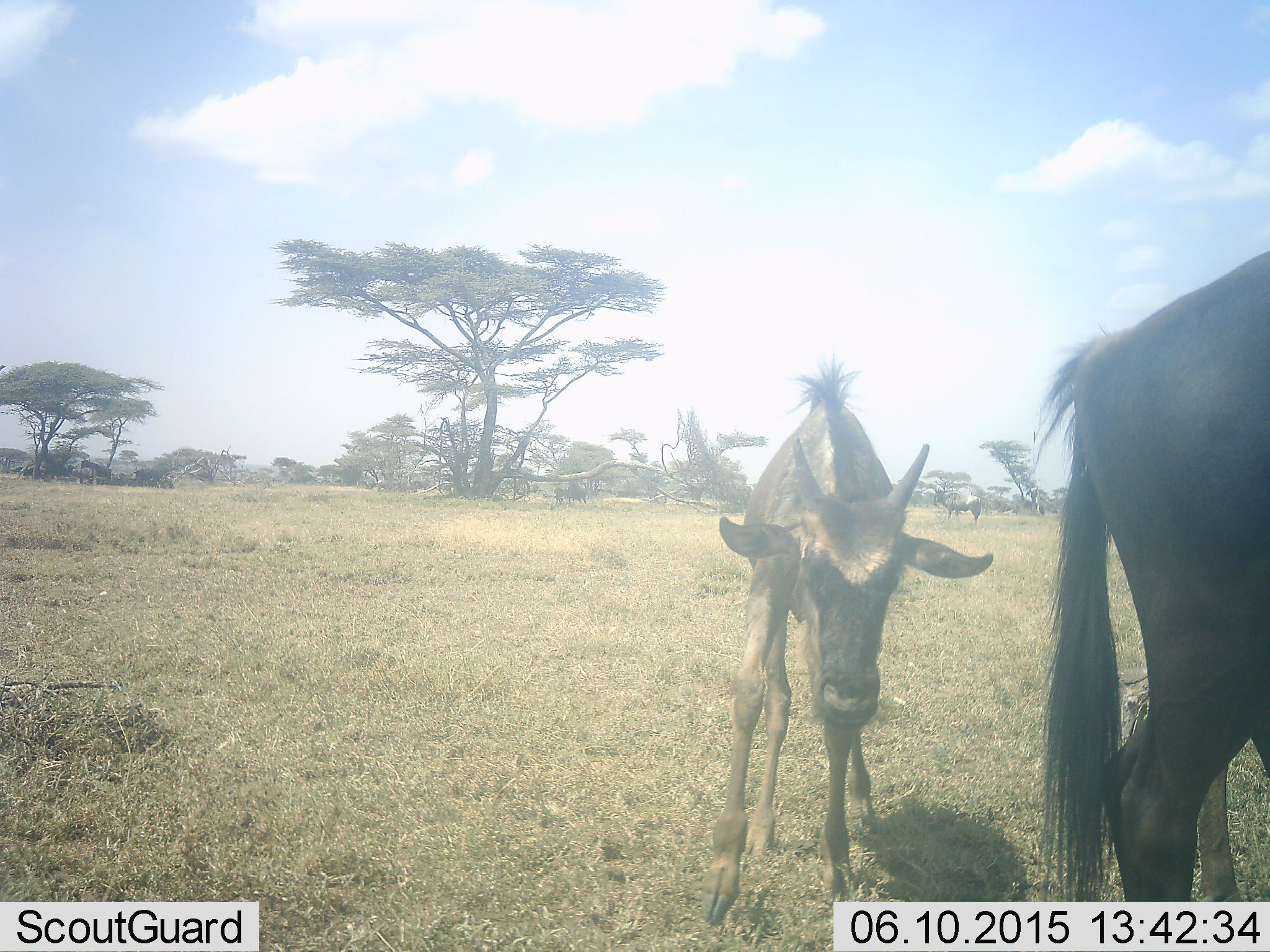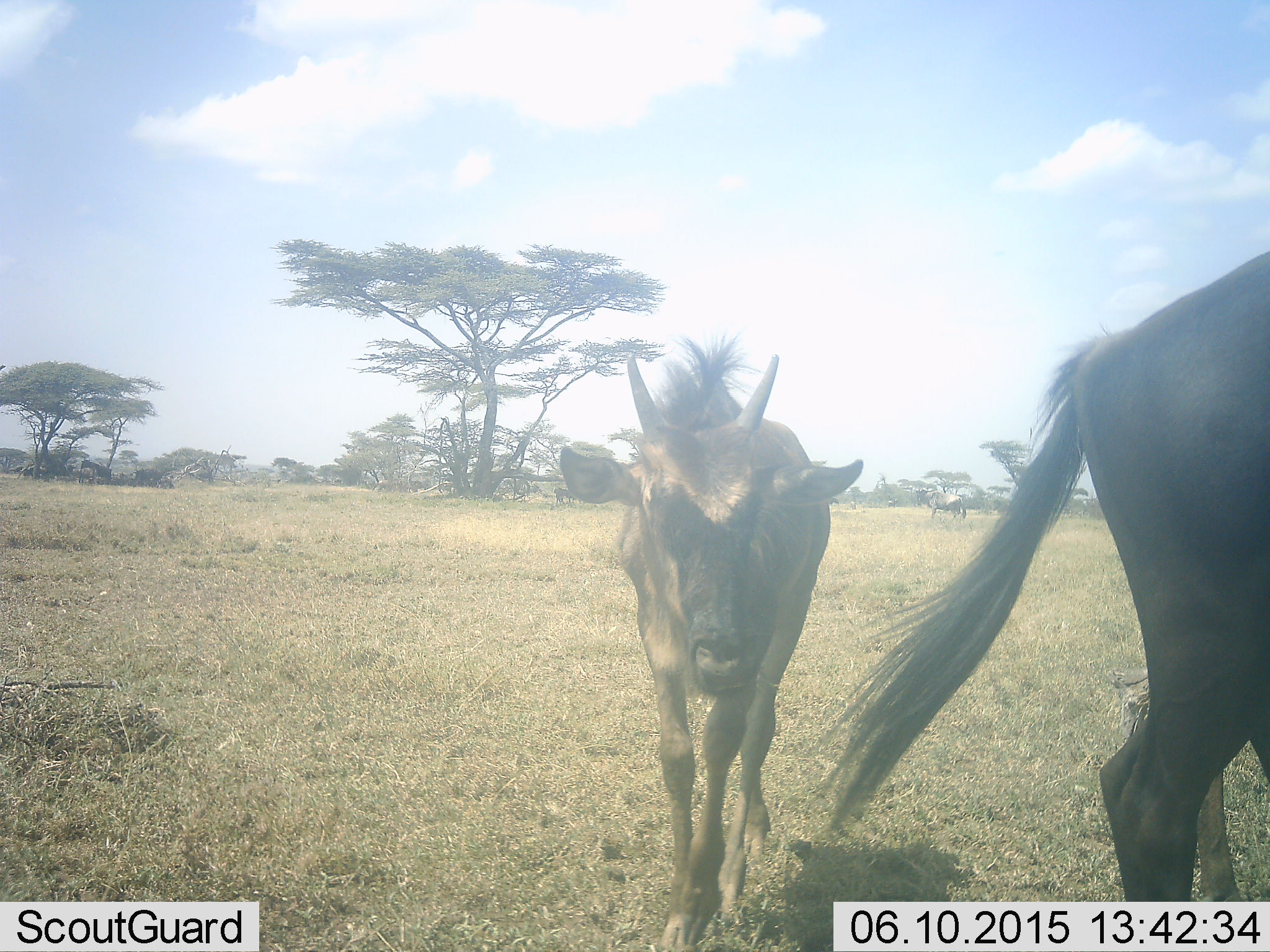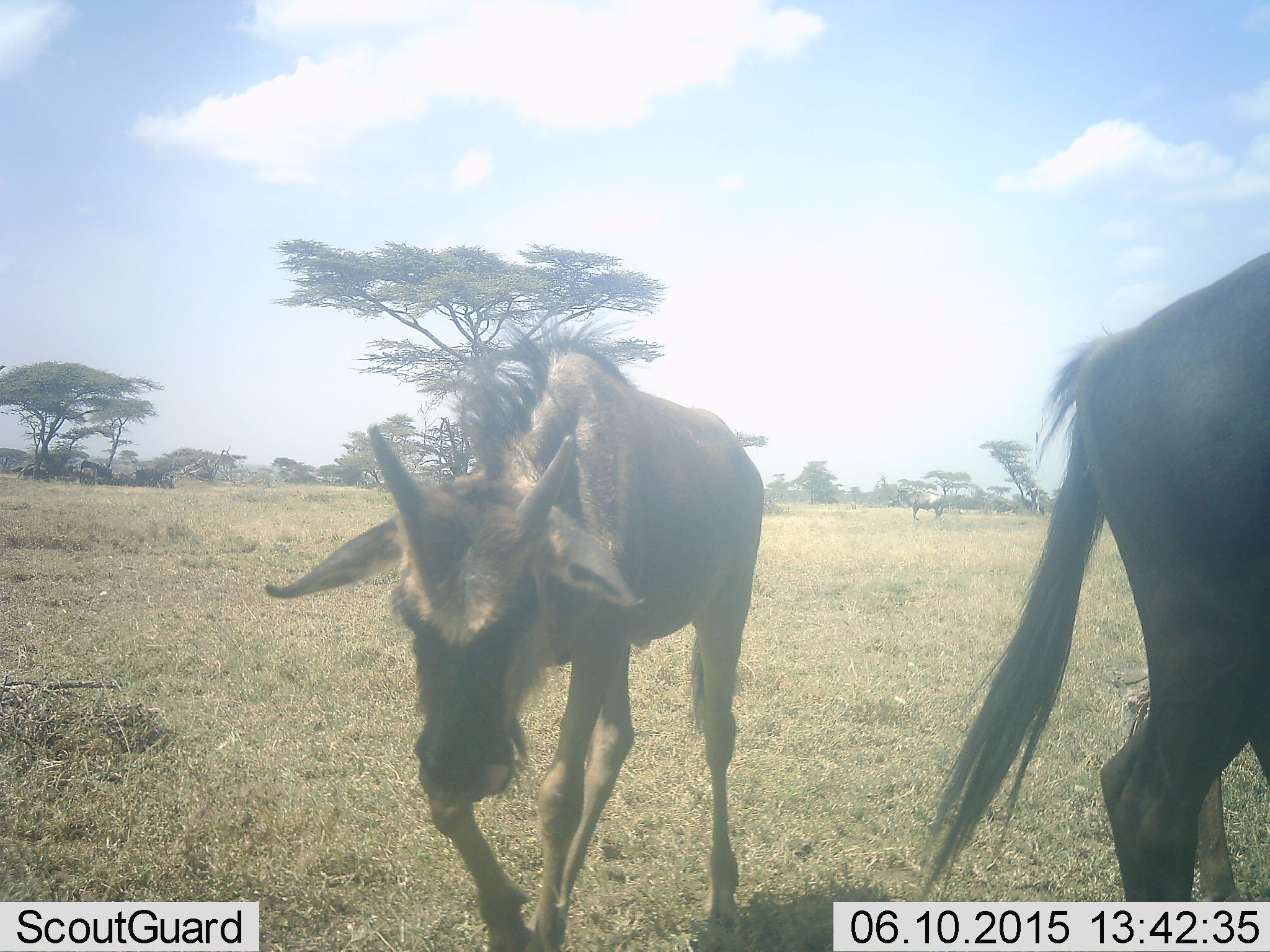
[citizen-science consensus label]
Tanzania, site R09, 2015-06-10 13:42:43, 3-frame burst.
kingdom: Animalia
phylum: Chordata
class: Mammalia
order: Artiodactyla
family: Bovidae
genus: Connochaetes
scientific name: Connochaetes taurinus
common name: blue wildebeest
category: wildebeest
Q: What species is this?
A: Wildebeest (blue wildebeest) (Connochaetes taurinus).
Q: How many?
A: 3.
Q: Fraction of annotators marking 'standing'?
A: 60%.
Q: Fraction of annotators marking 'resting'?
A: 0%.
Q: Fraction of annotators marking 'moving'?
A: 80%.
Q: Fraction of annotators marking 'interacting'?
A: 0%.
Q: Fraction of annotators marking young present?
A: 70%.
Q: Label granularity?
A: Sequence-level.